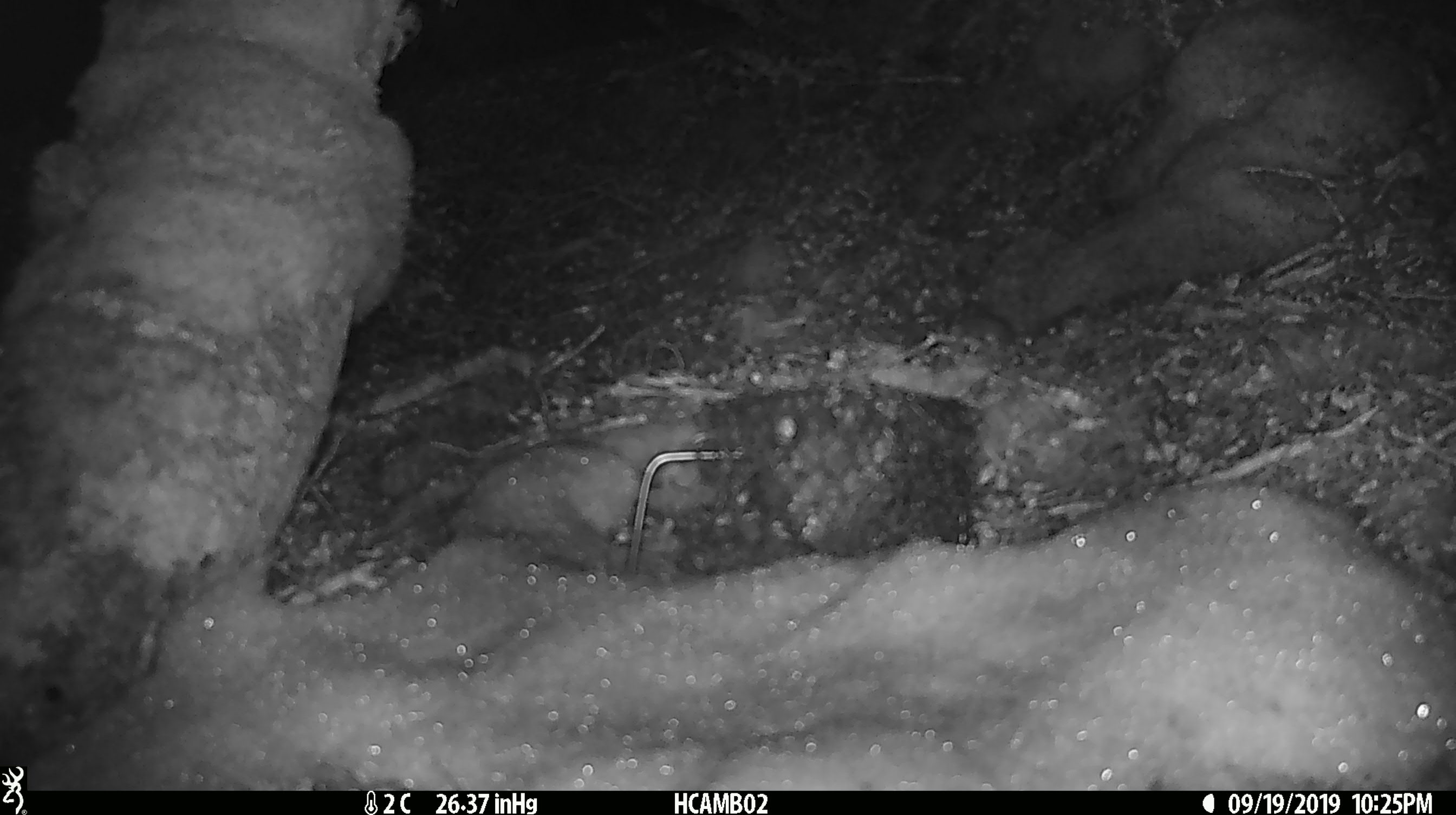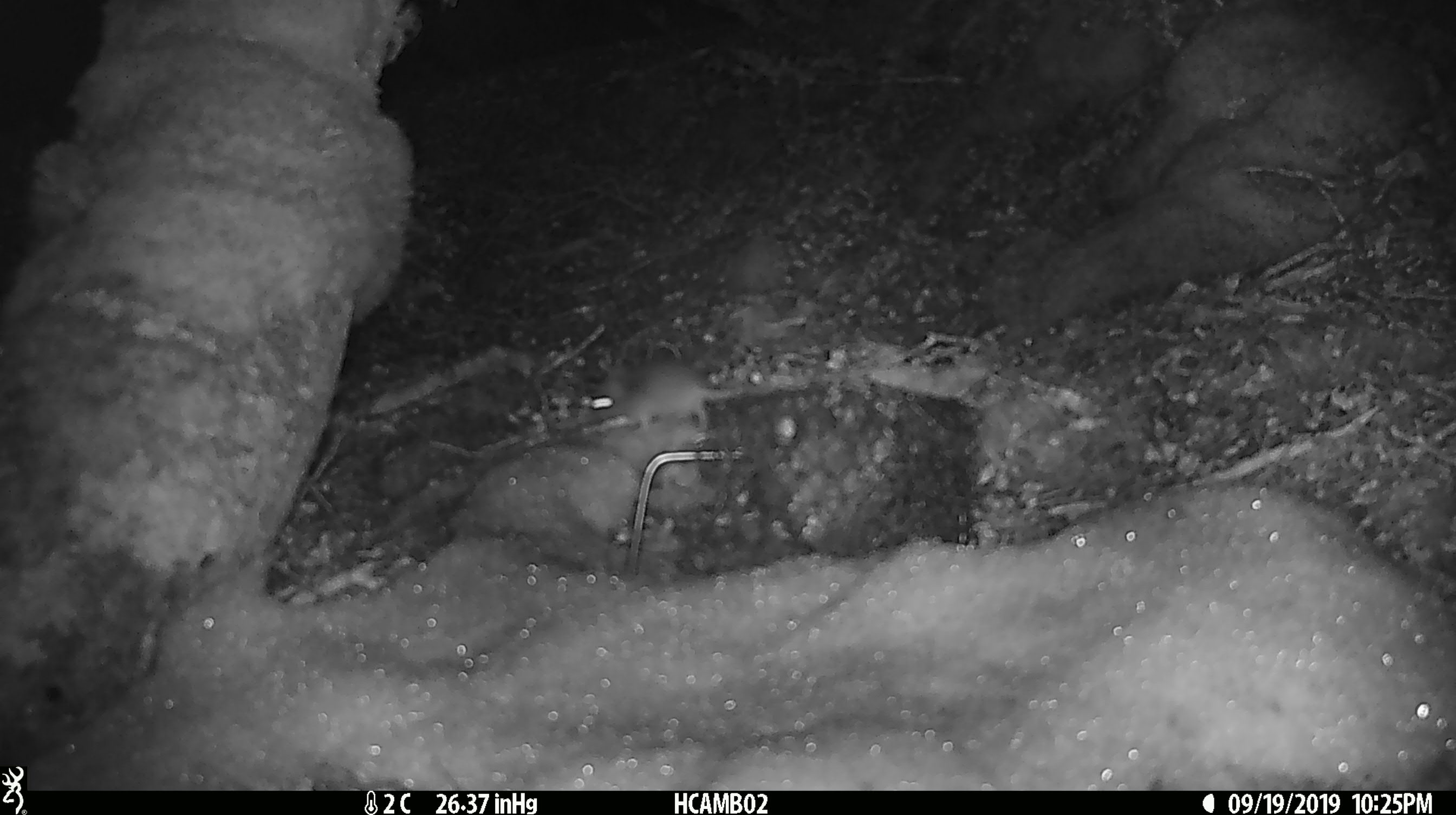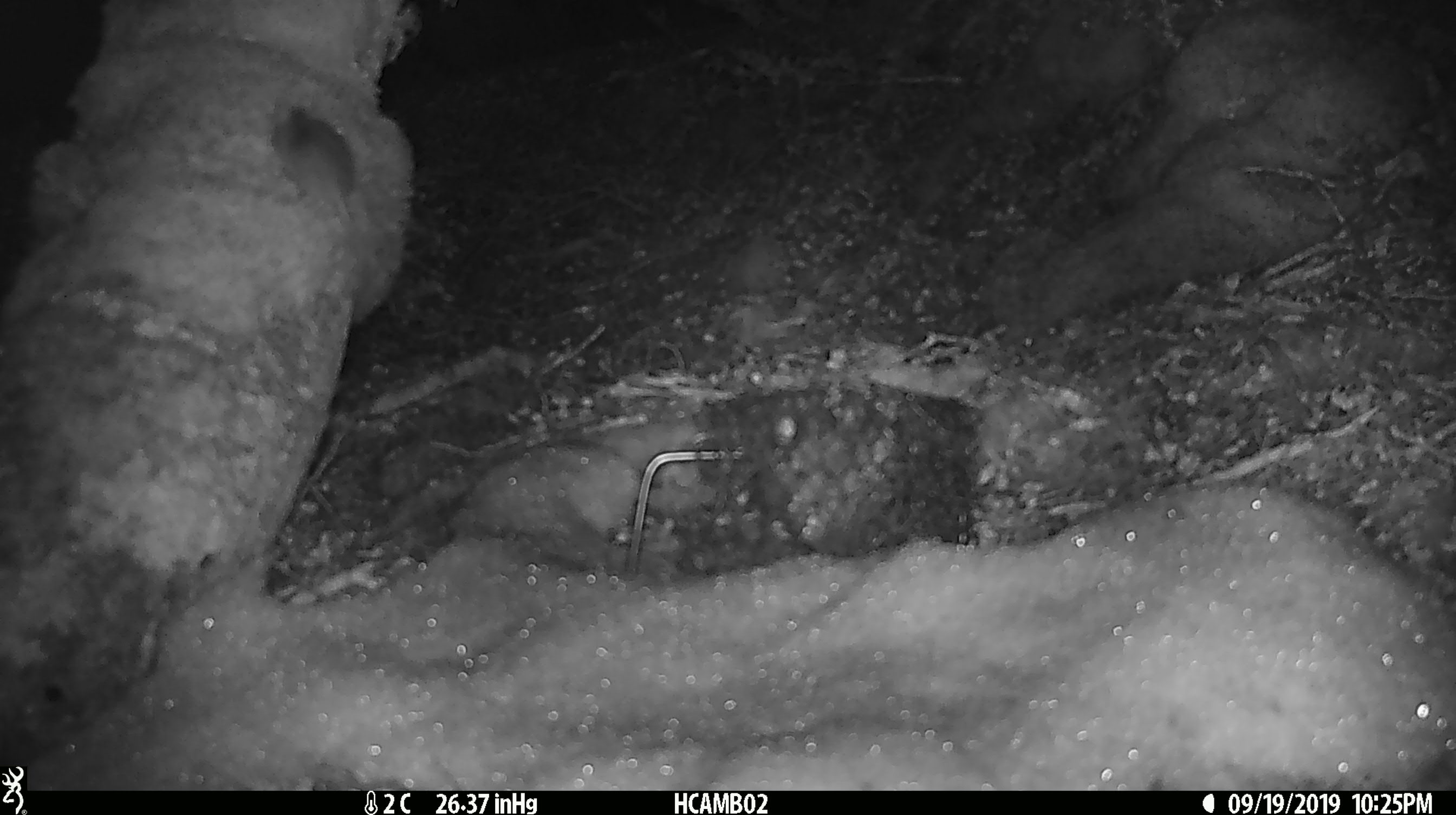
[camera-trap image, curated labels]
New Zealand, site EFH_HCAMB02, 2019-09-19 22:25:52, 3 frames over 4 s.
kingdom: Animalia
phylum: Chordata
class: Mammalia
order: Rodentia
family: Muridae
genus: Mus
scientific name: Mus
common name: mouse